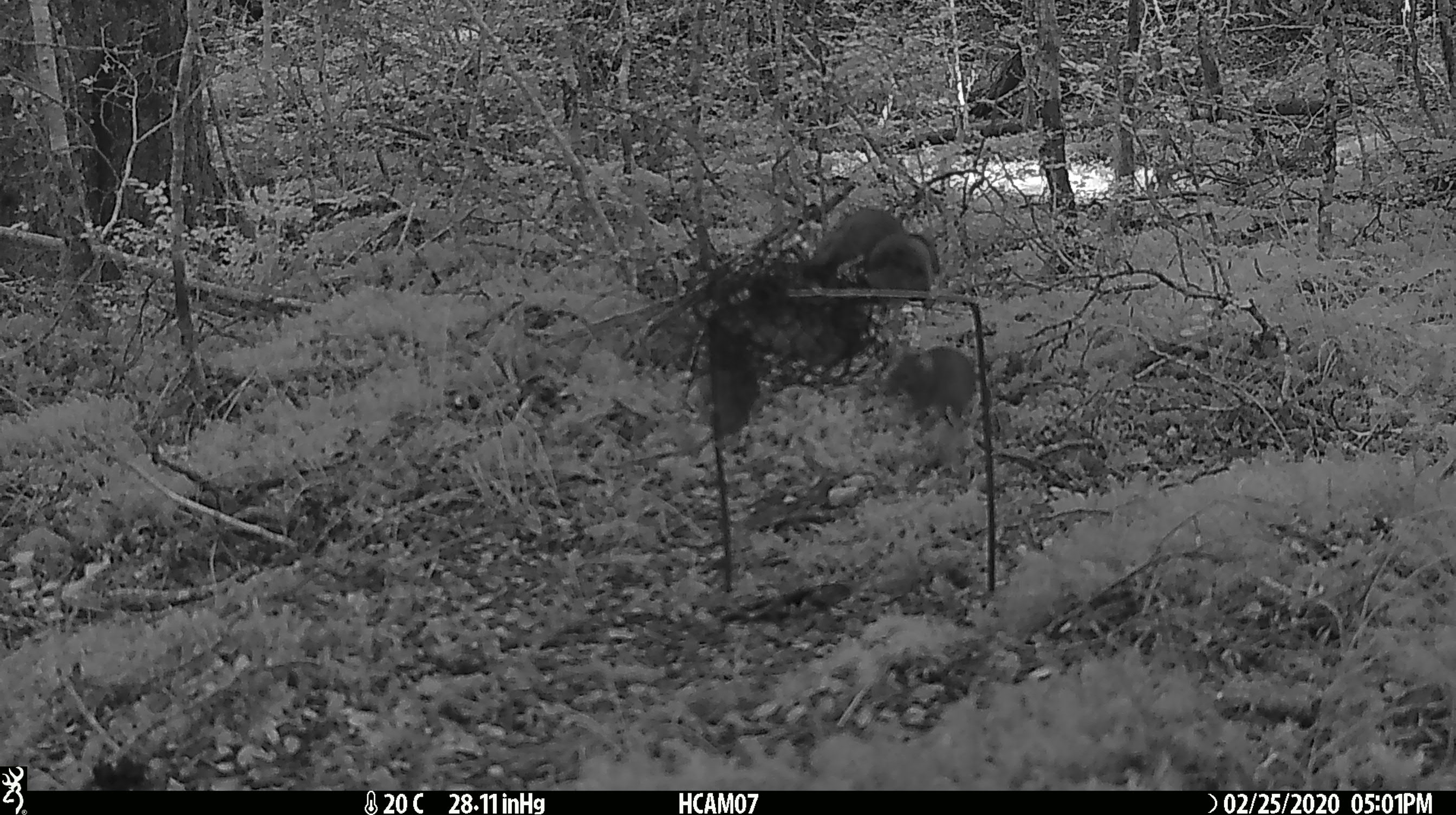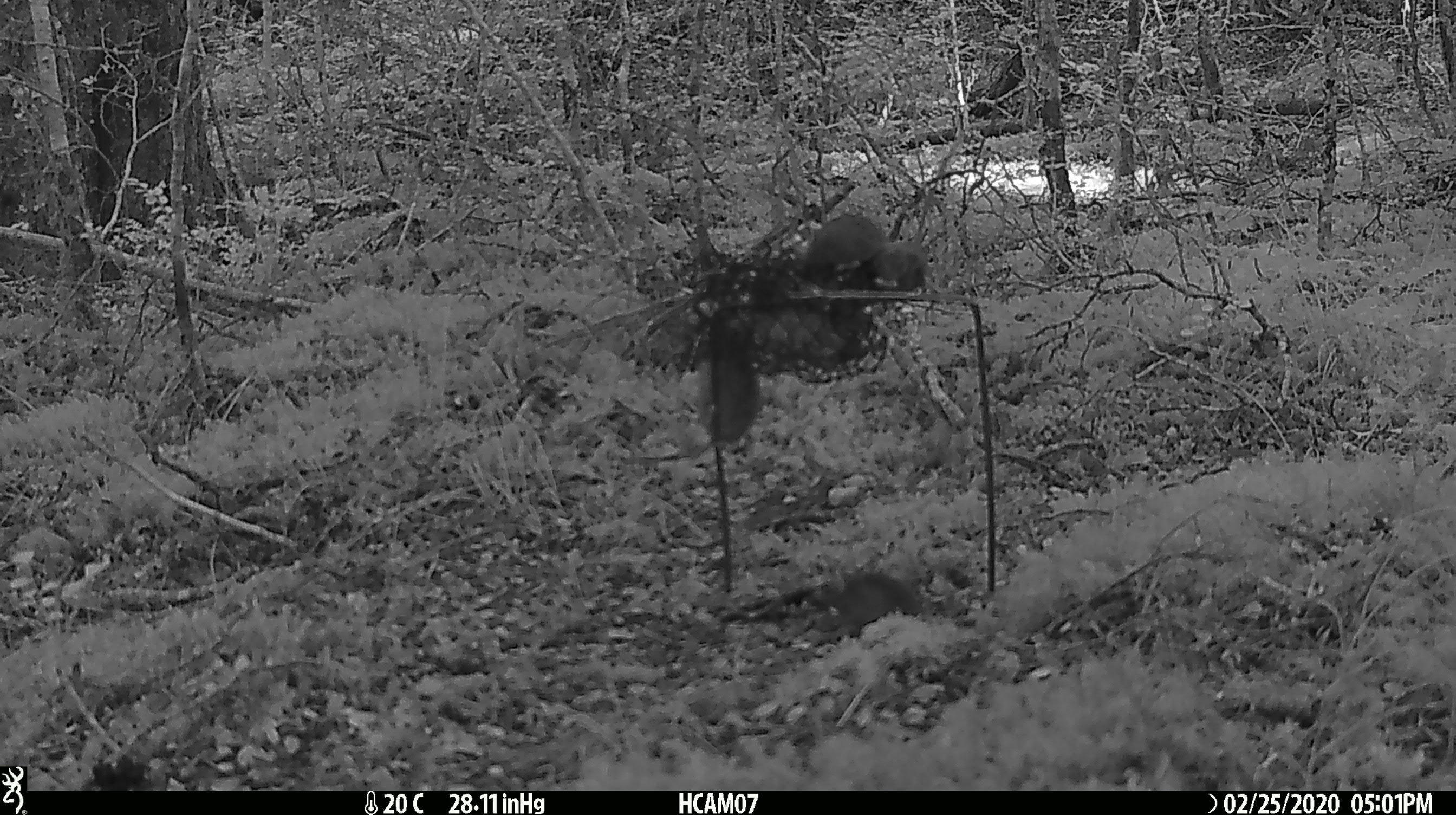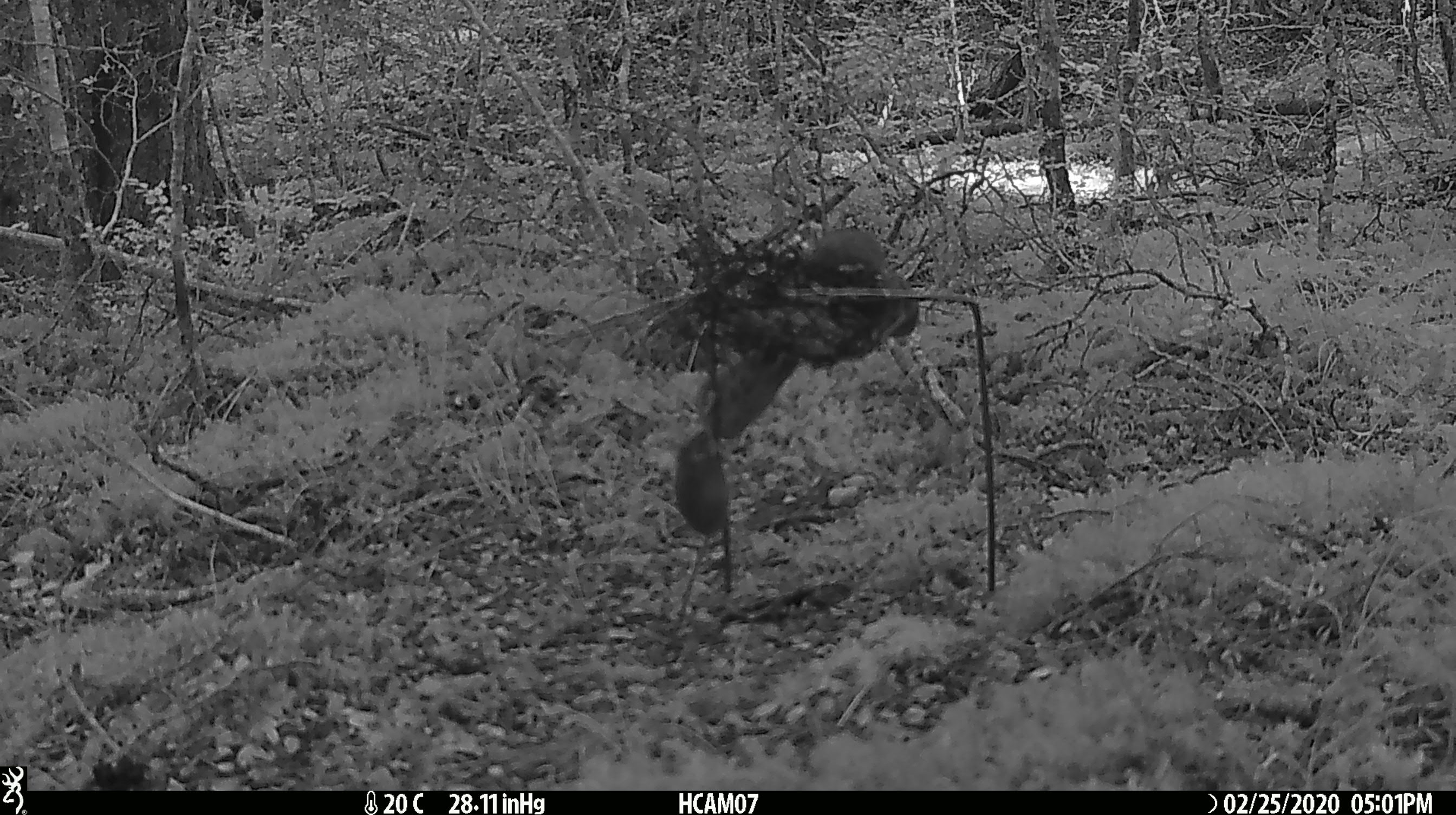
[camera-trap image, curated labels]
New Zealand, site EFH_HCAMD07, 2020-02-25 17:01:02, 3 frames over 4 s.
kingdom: Animalia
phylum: Chordata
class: Mammalia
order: Rodentia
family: Muridae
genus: Mus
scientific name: Mus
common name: mouse